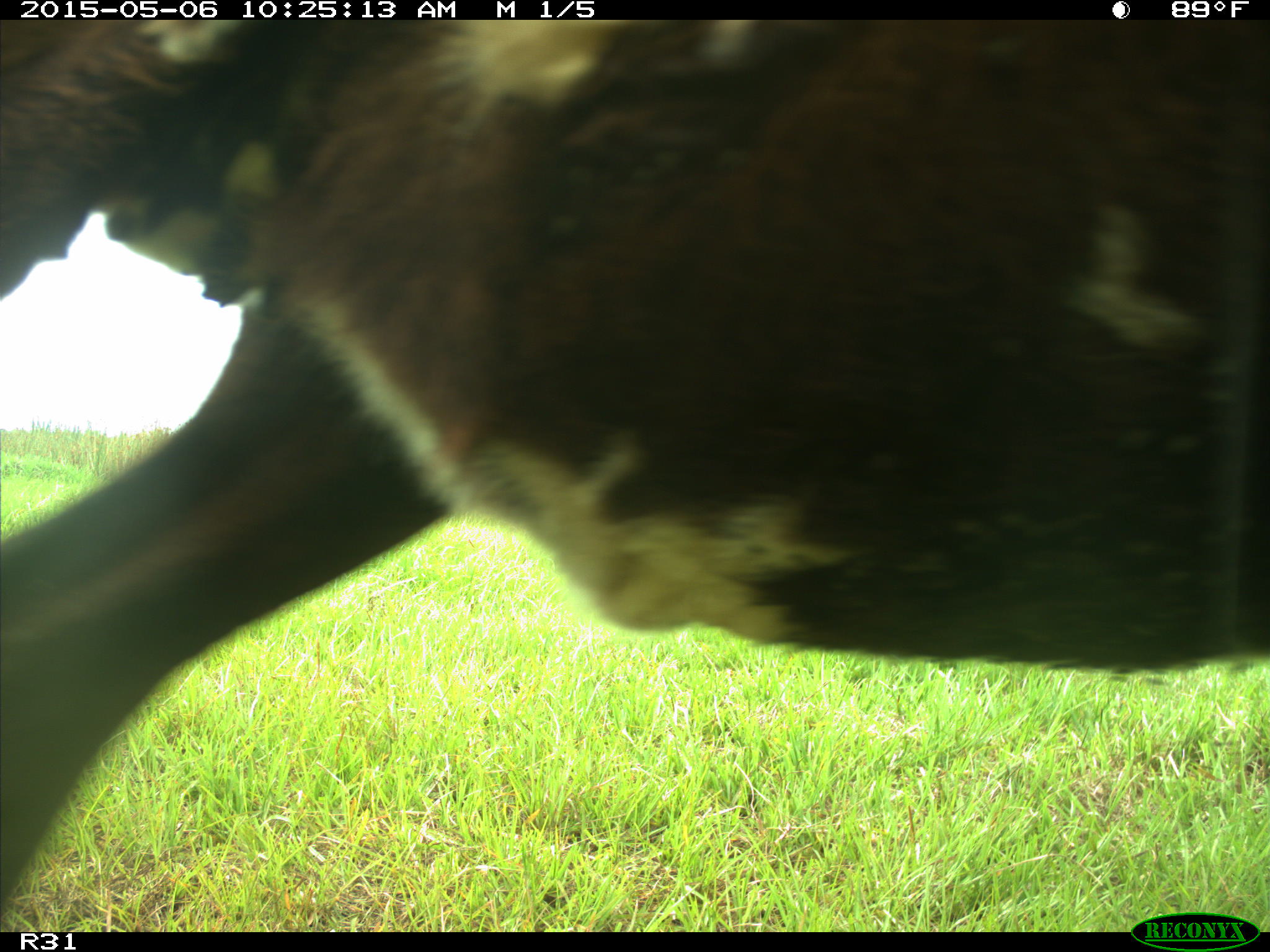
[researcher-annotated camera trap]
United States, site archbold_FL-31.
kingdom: Animalia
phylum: Chordata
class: Mammalia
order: Artiodactyla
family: Bovidae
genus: Bos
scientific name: Bos taurus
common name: domestic cow